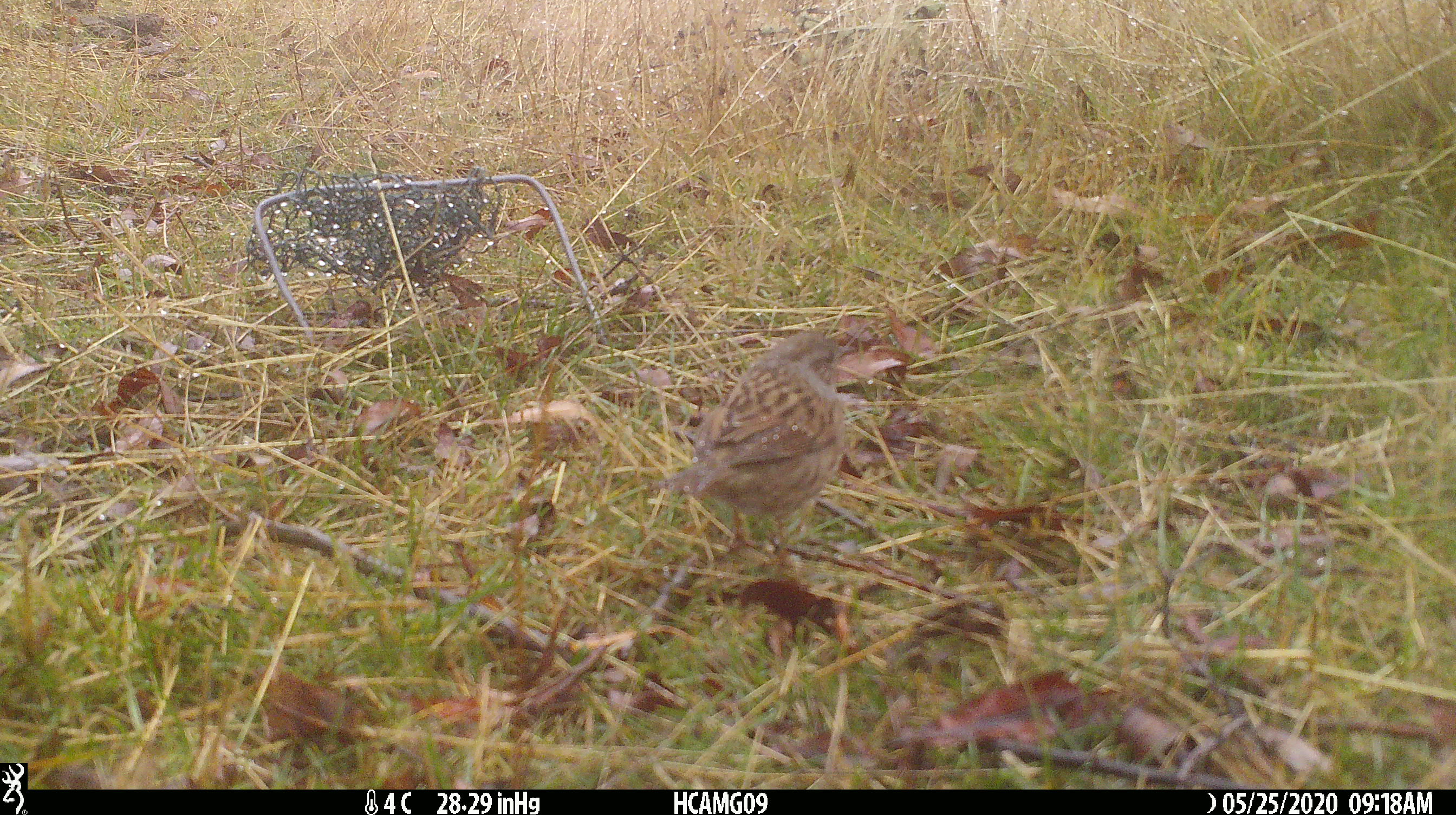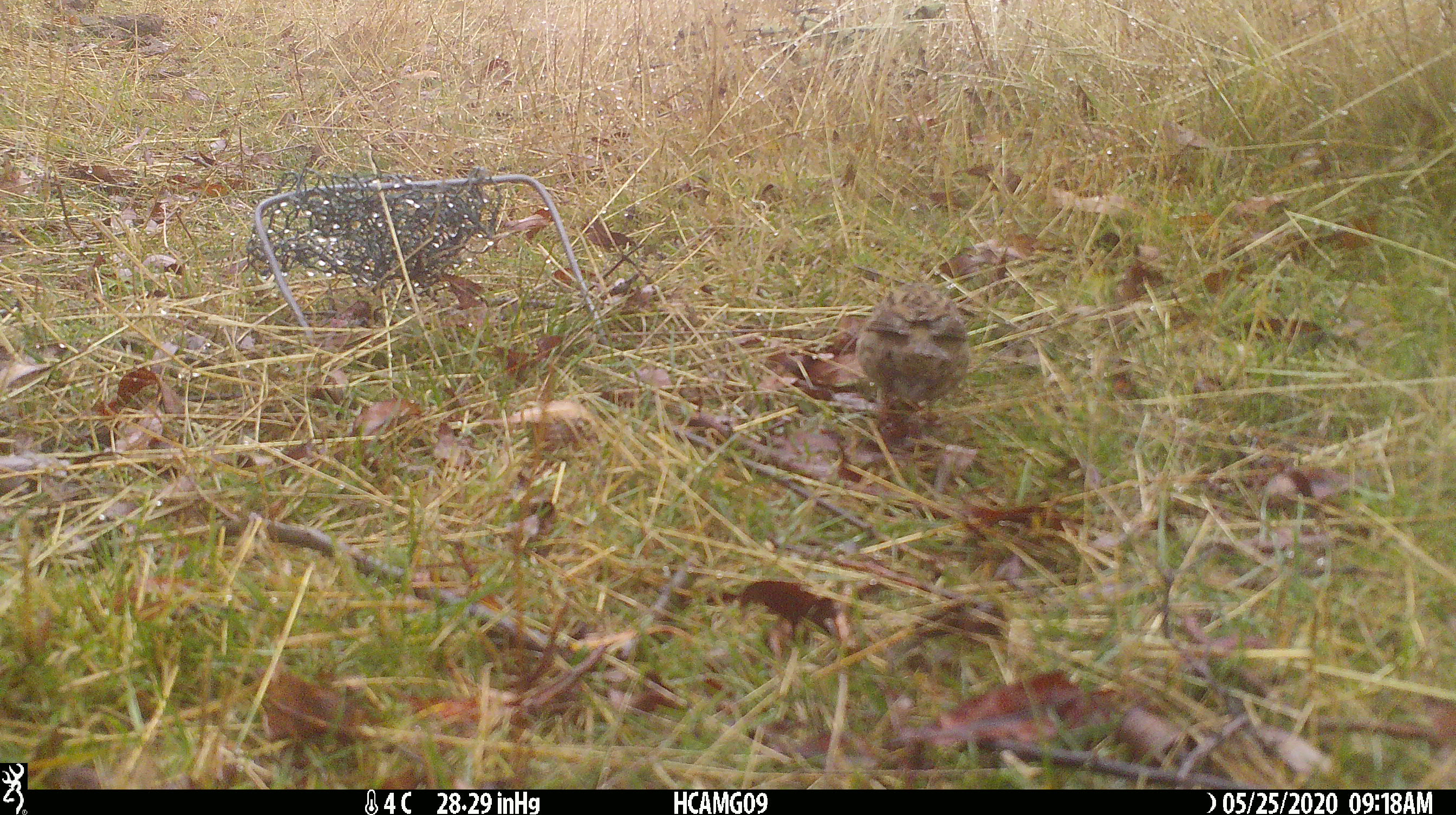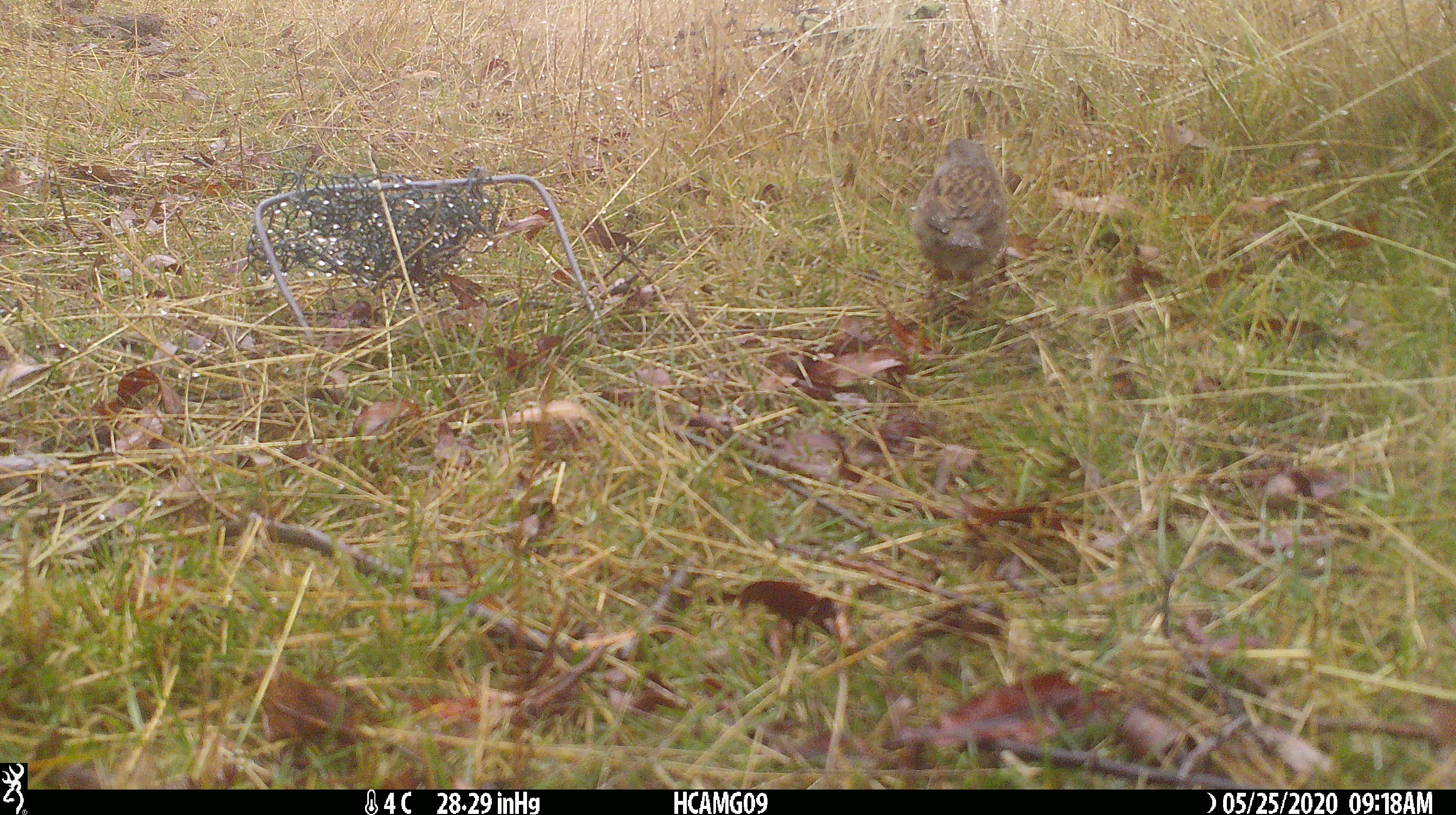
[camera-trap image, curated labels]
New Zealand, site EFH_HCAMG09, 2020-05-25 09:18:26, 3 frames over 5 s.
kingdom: Animalia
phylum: Chordata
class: Aves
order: Passeriformes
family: Prunellidae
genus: Prunella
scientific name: Prunella modularis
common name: dunnock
Dunnock (Prunella modularis).